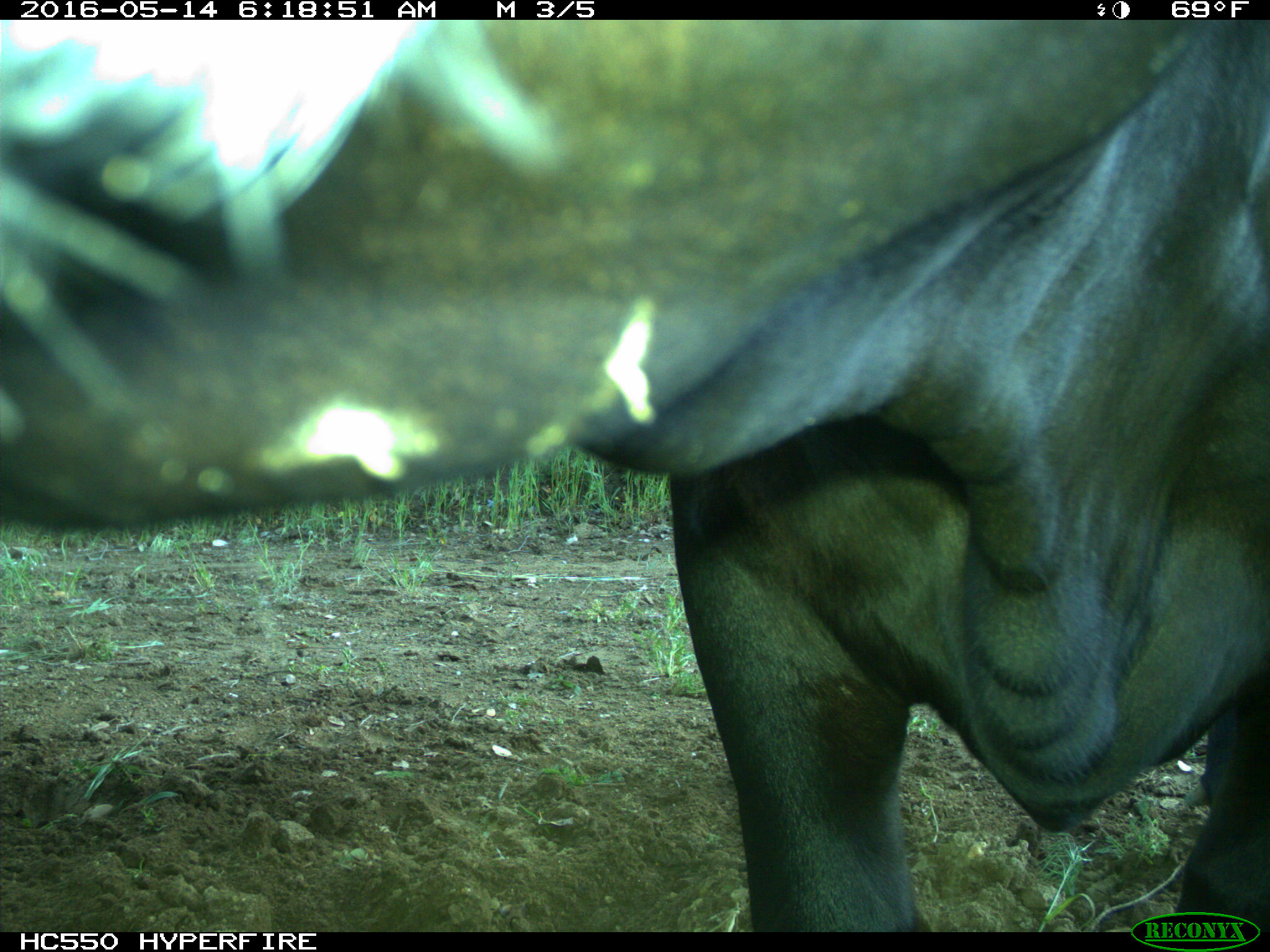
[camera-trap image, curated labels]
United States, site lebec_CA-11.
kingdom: Animalia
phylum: Chordata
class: Mammalia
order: Artiodactyla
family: Bovidae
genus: Bos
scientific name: Bos taurus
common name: domestic cow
Bos taurus (domestic cow).